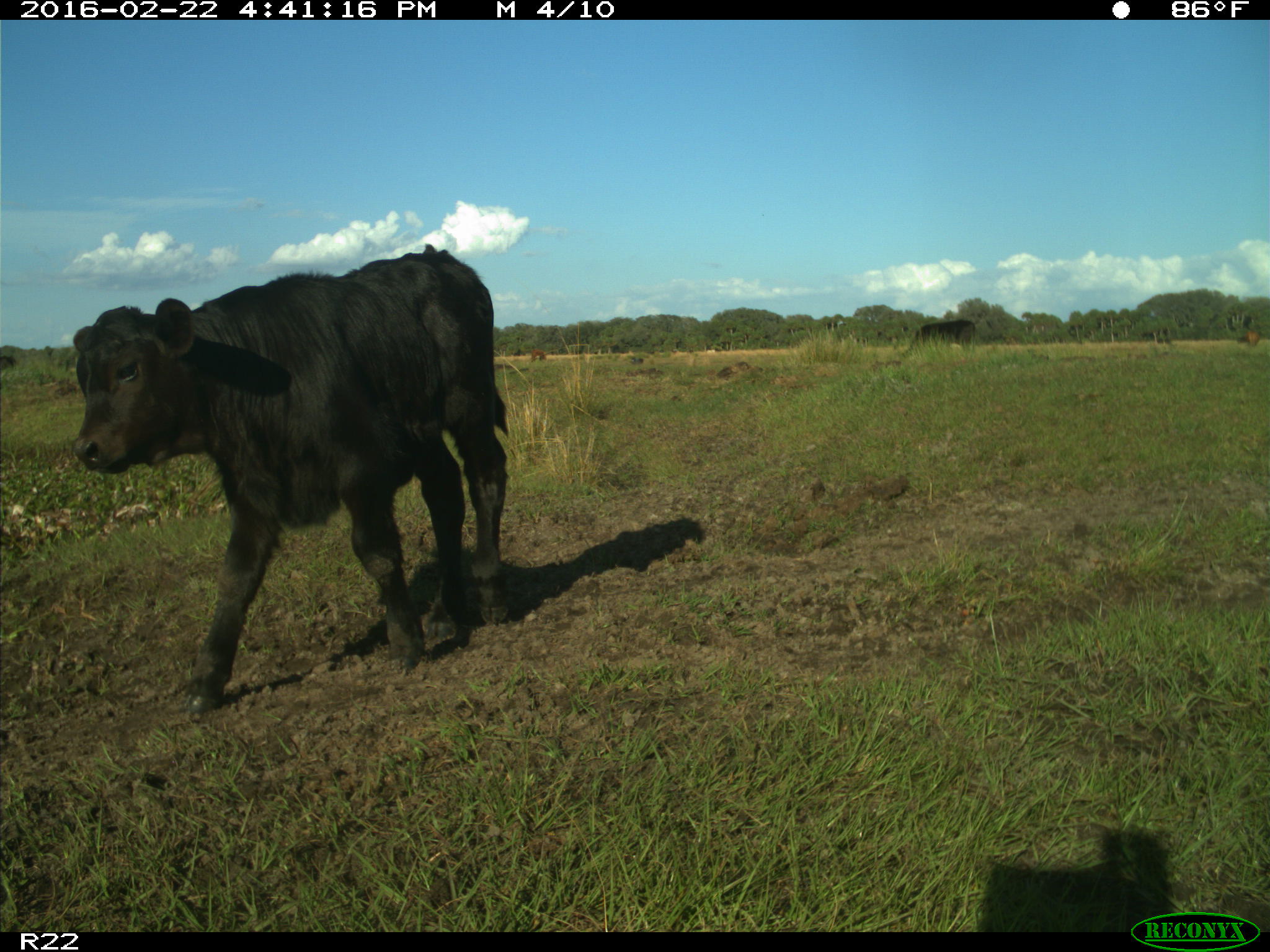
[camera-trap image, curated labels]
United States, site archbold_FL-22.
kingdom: Animalia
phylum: Chordata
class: Mammalia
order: Artiodactyla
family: Bovidae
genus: Bos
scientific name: Bos taurus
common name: domestic cow